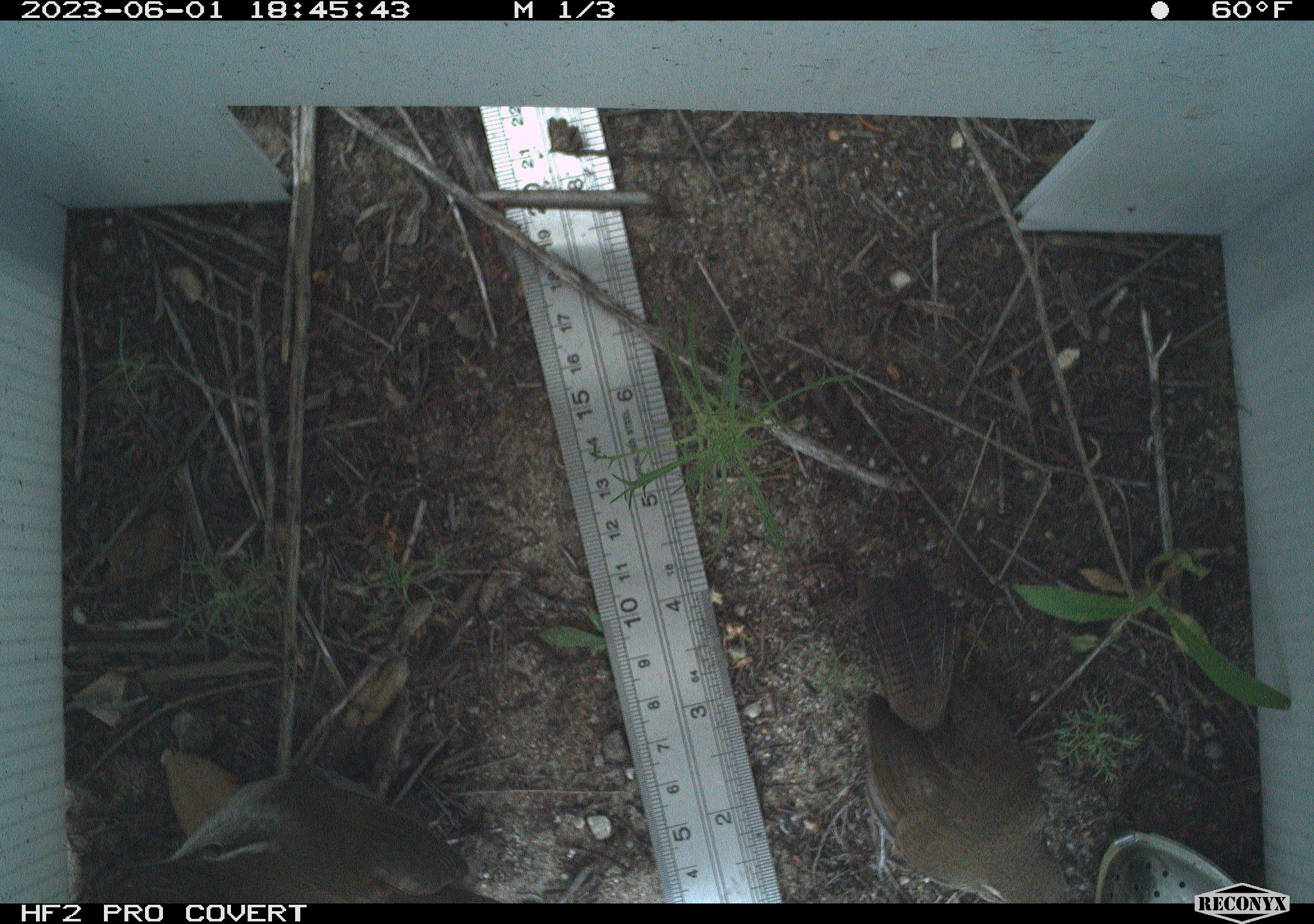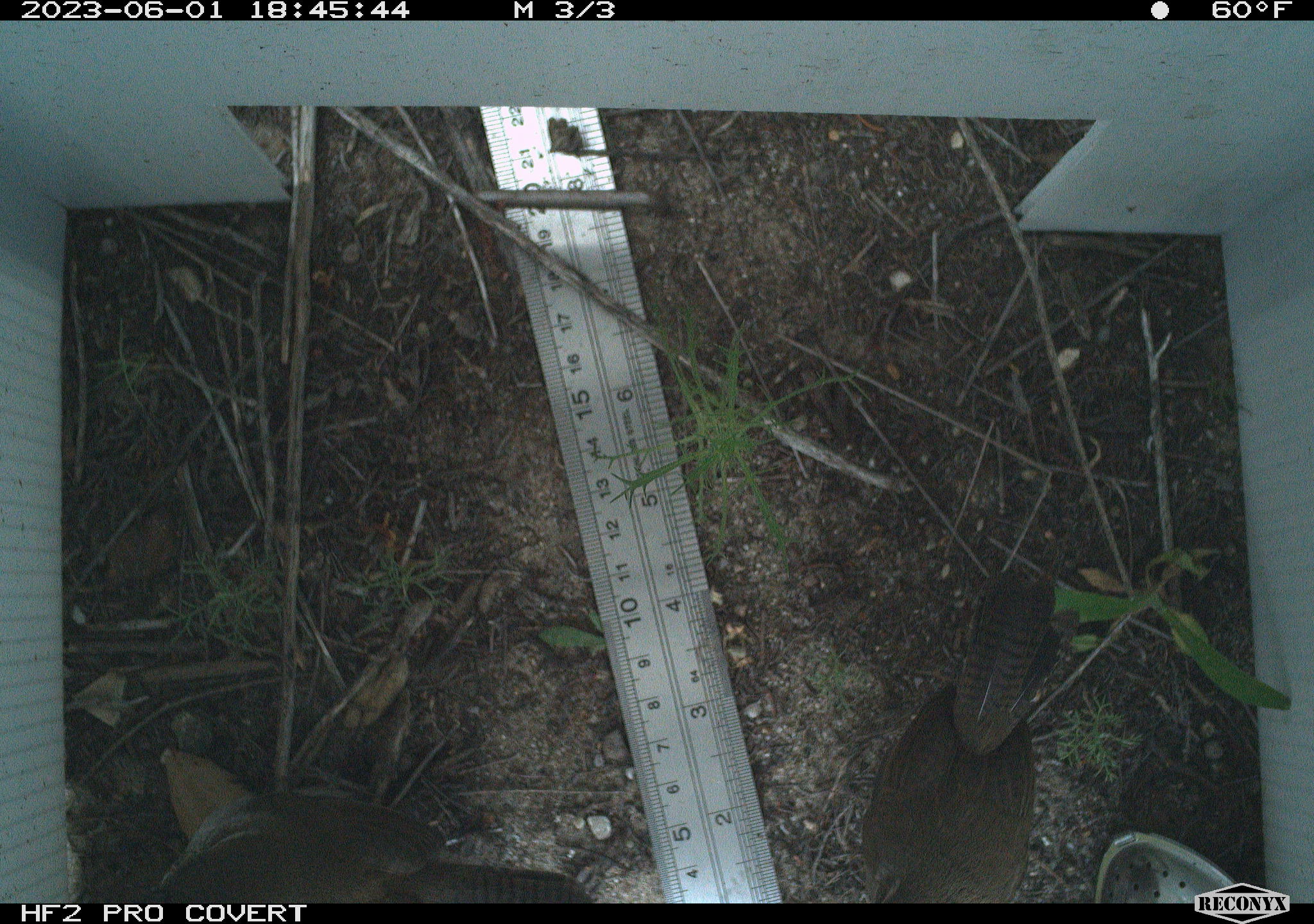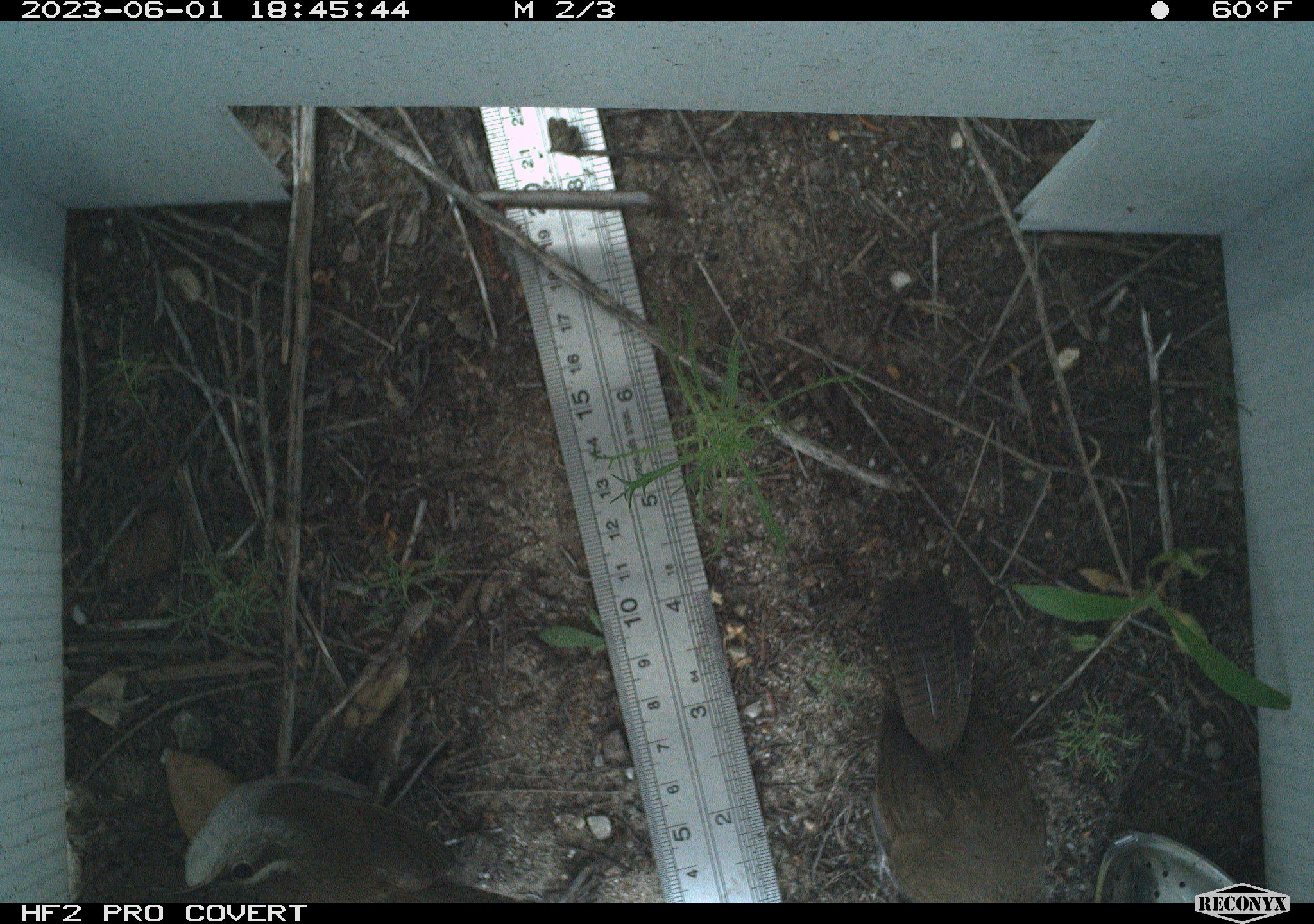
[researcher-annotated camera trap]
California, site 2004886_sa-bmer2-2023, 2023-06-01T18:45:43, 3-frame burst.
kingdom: Animalia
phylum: Chordata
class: Aves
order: Passeriformes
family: Troglodytidae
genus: Thryomanes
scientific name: Thryomanes bewickii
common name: bewick's wren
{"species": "bewick's wren (Thryomanes bewickii)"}